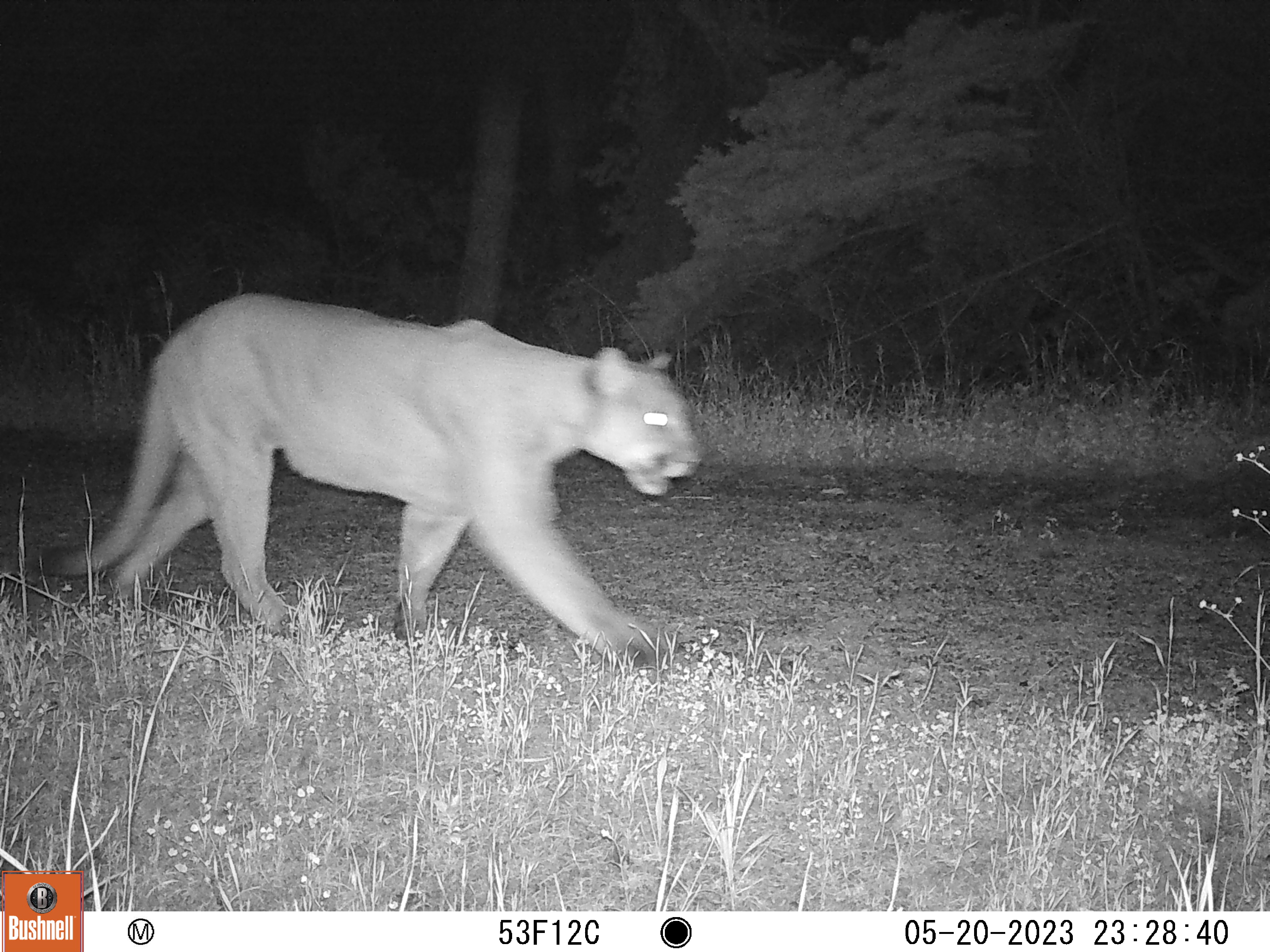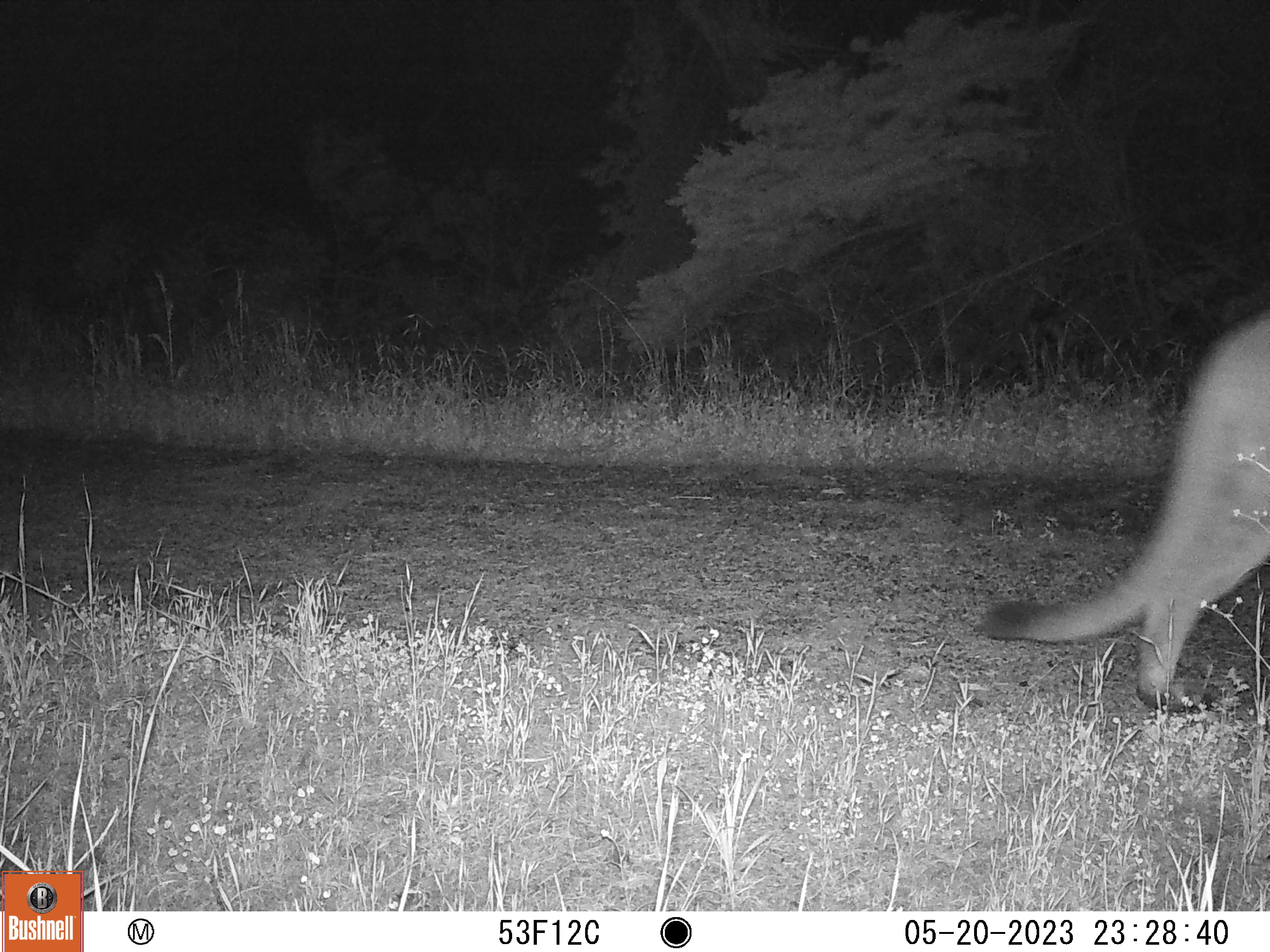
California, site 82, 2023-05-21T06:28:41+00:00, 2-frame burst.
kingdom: Animalia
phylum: Chordata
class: Mammalia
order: Carnivora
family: Felidae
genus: Puma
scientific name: Puma concolor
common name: puma